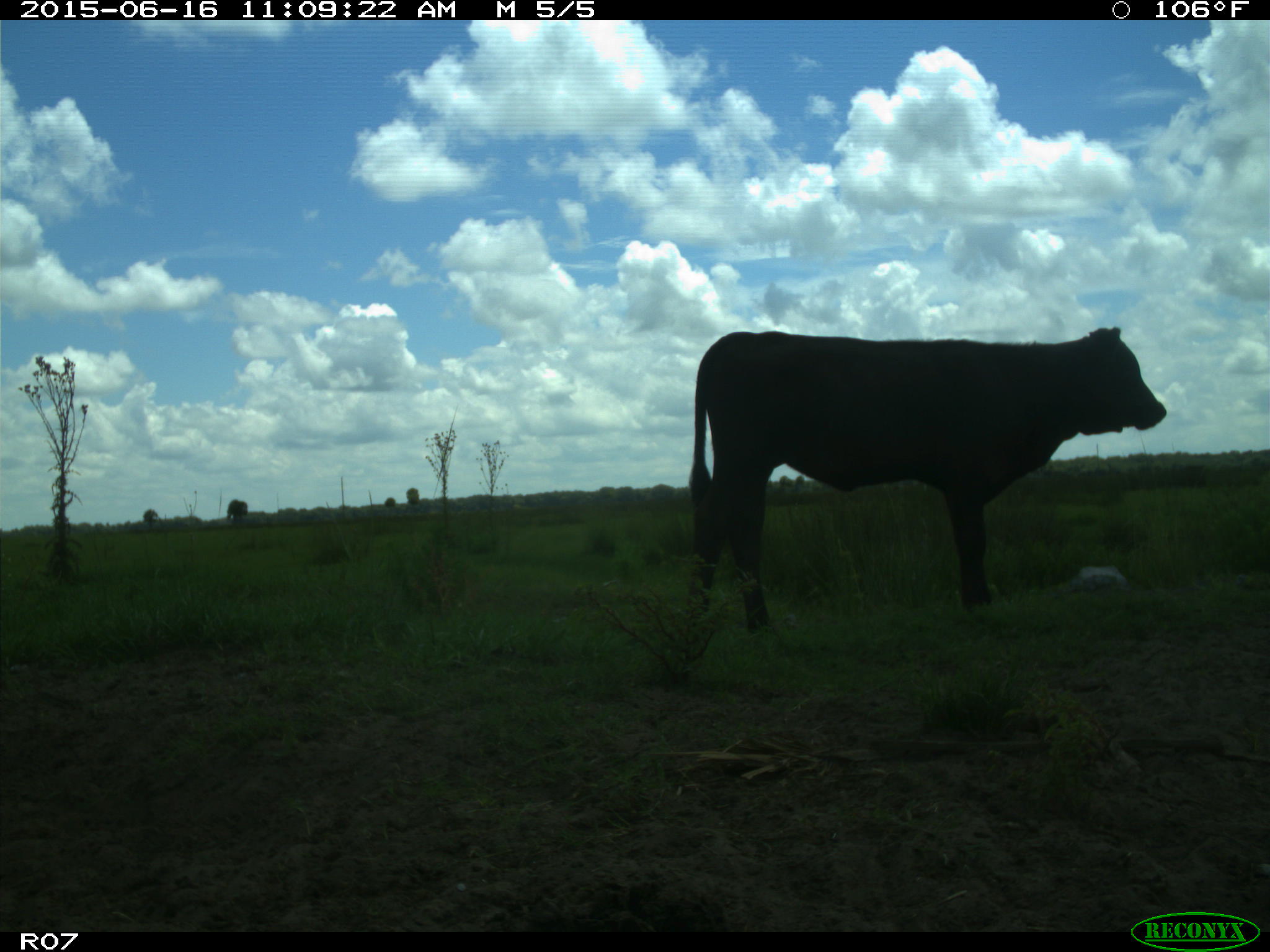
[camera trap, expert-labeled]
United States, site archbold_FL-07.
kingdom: Animalia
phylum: Chordata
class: Mammalia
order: Artiodactyla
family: Bovidae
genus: Bos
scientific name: Bos taurus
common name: domestic cow